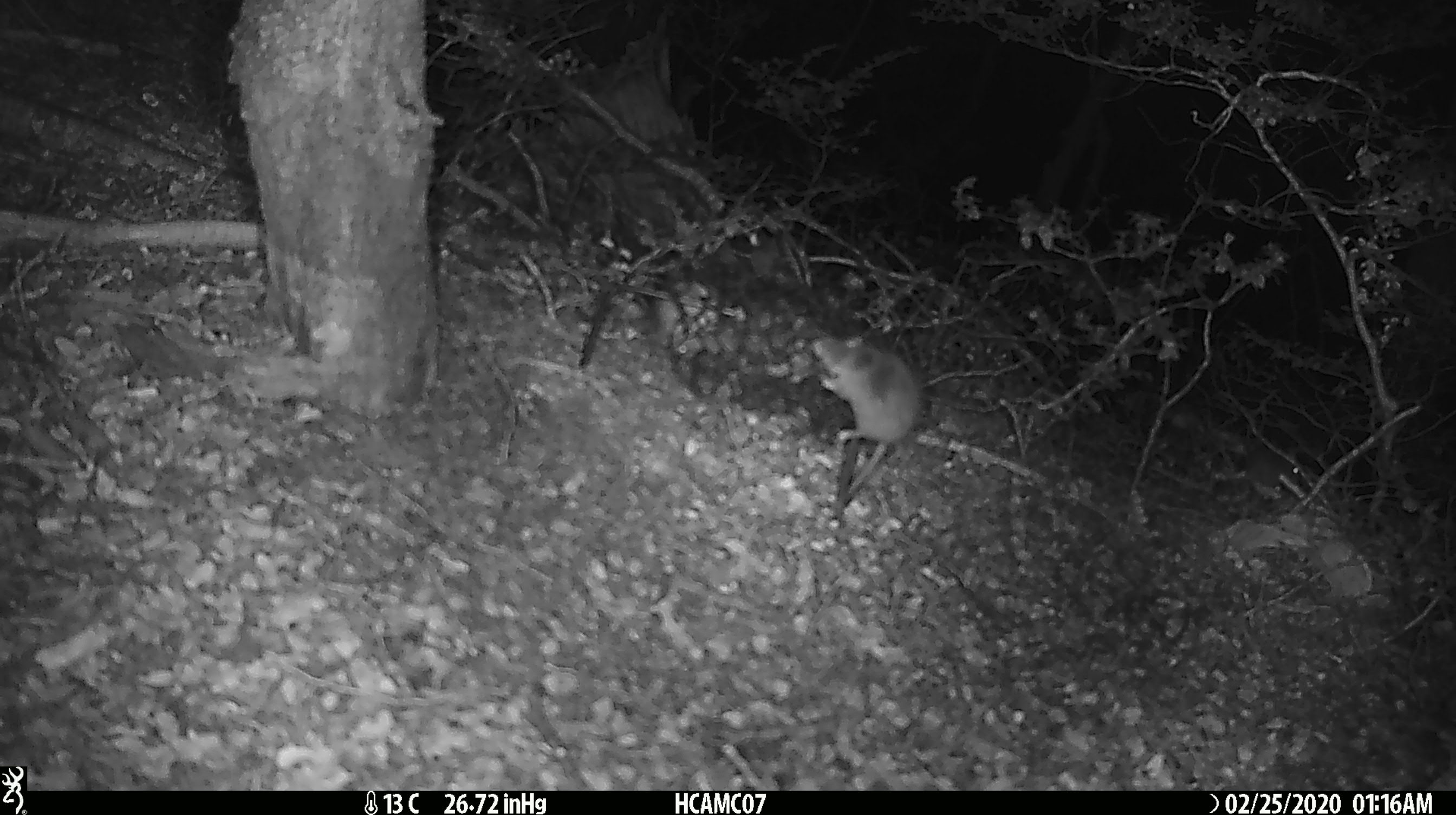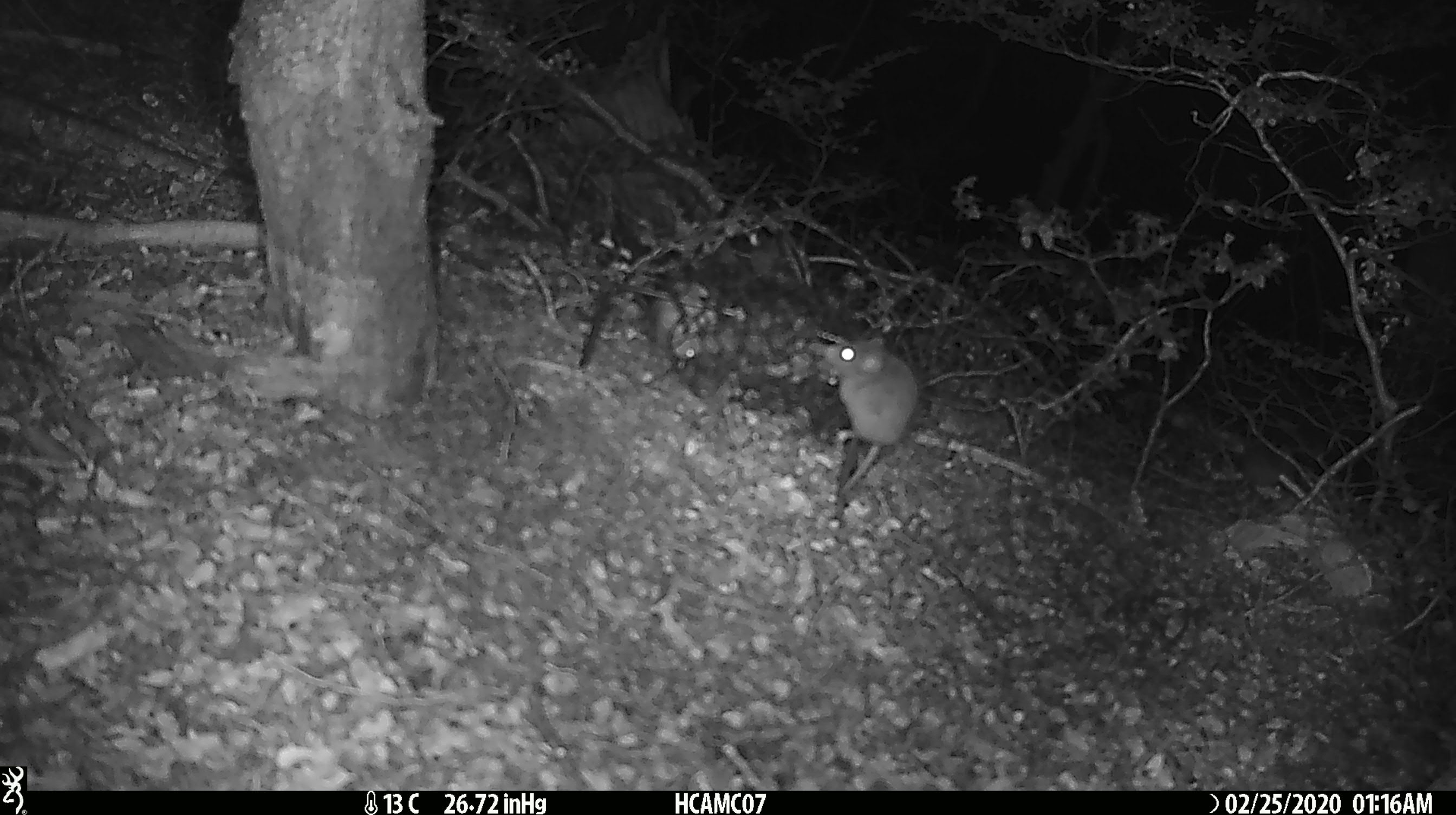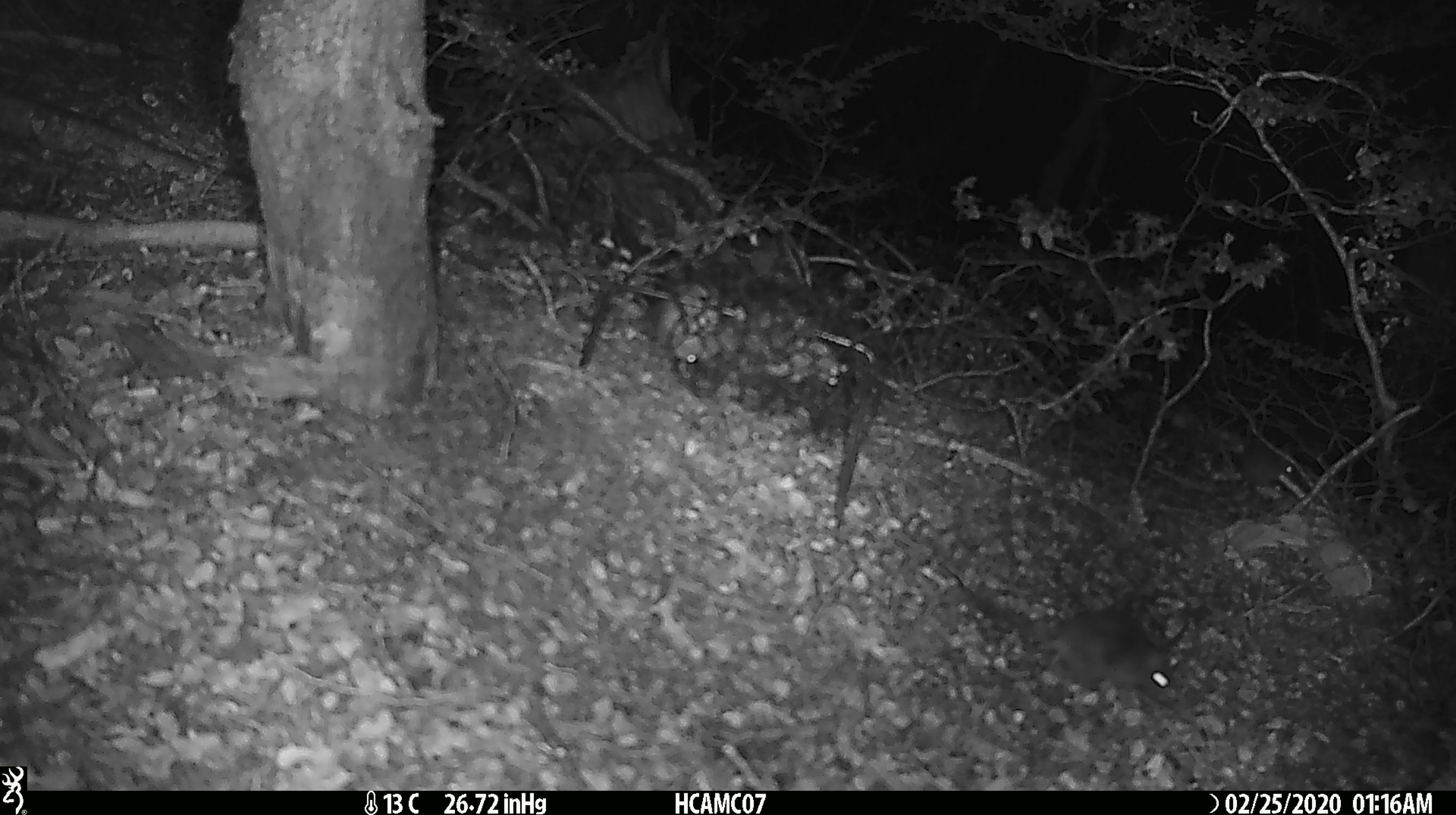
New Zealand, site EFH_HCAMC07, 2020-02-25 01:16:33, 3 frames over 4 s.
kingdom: Animalia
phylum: Chordata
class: Mammalia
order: Rodentia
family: Muridae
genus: Mus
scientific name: Mus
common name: mouse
Mouse (Mus).